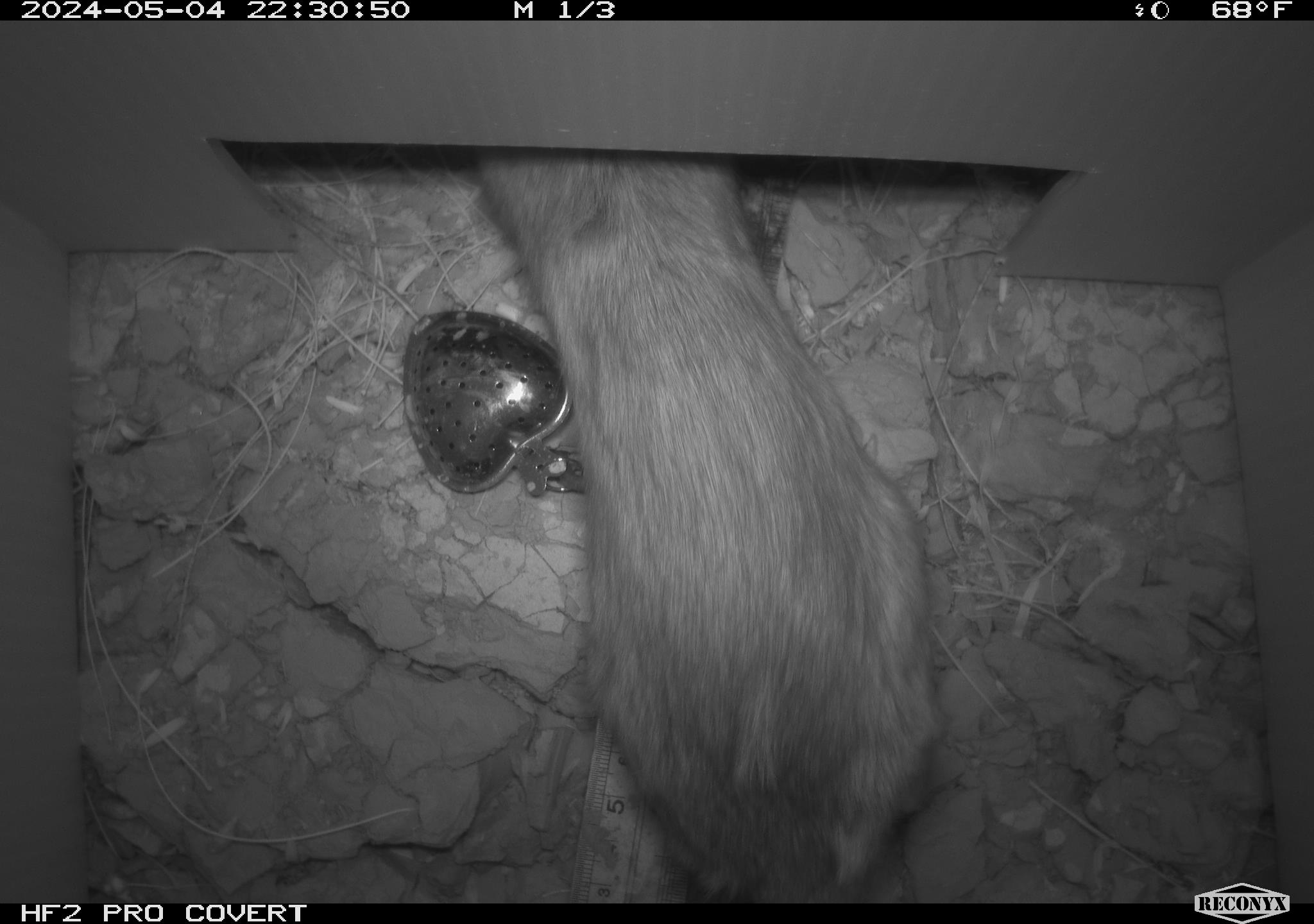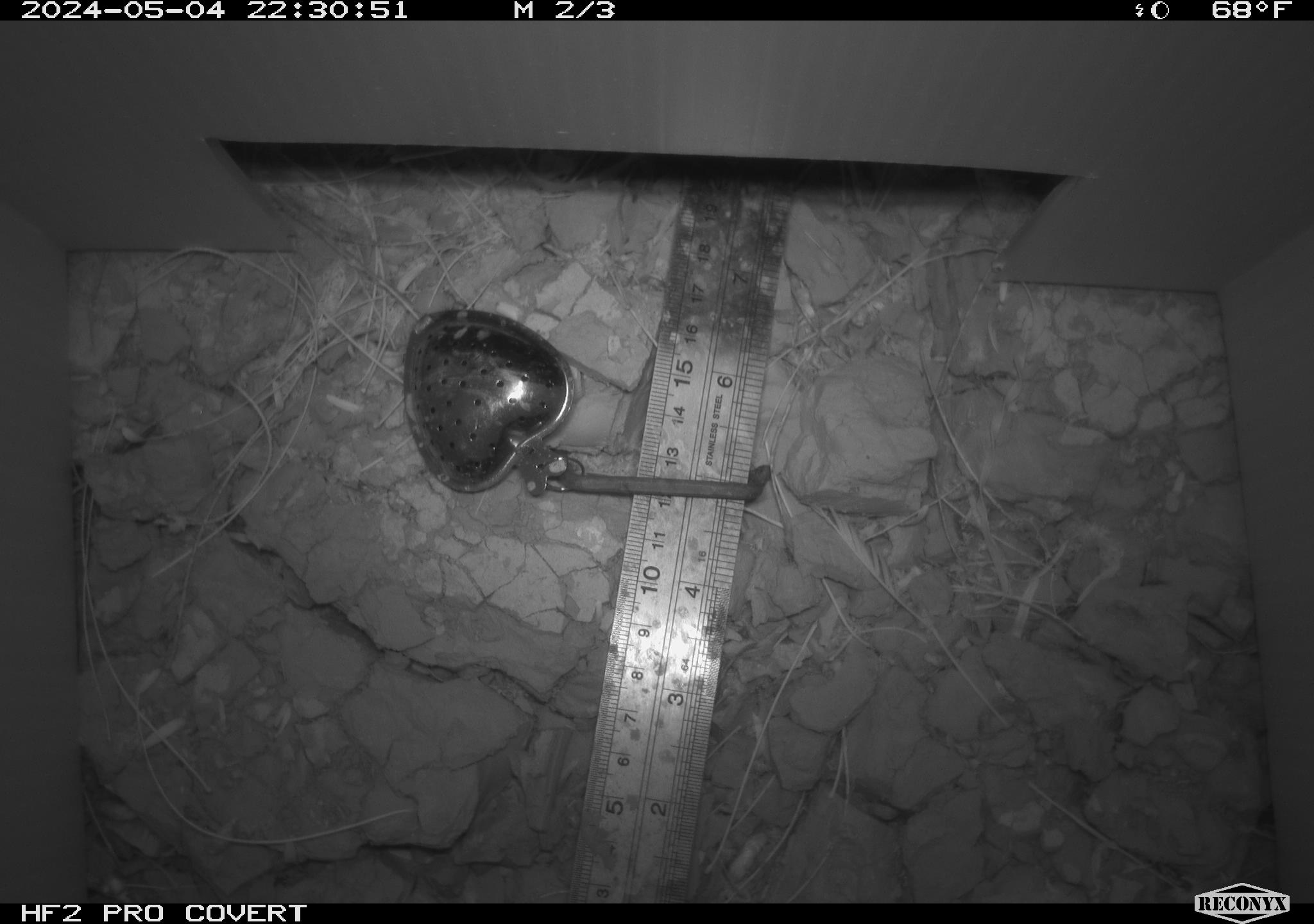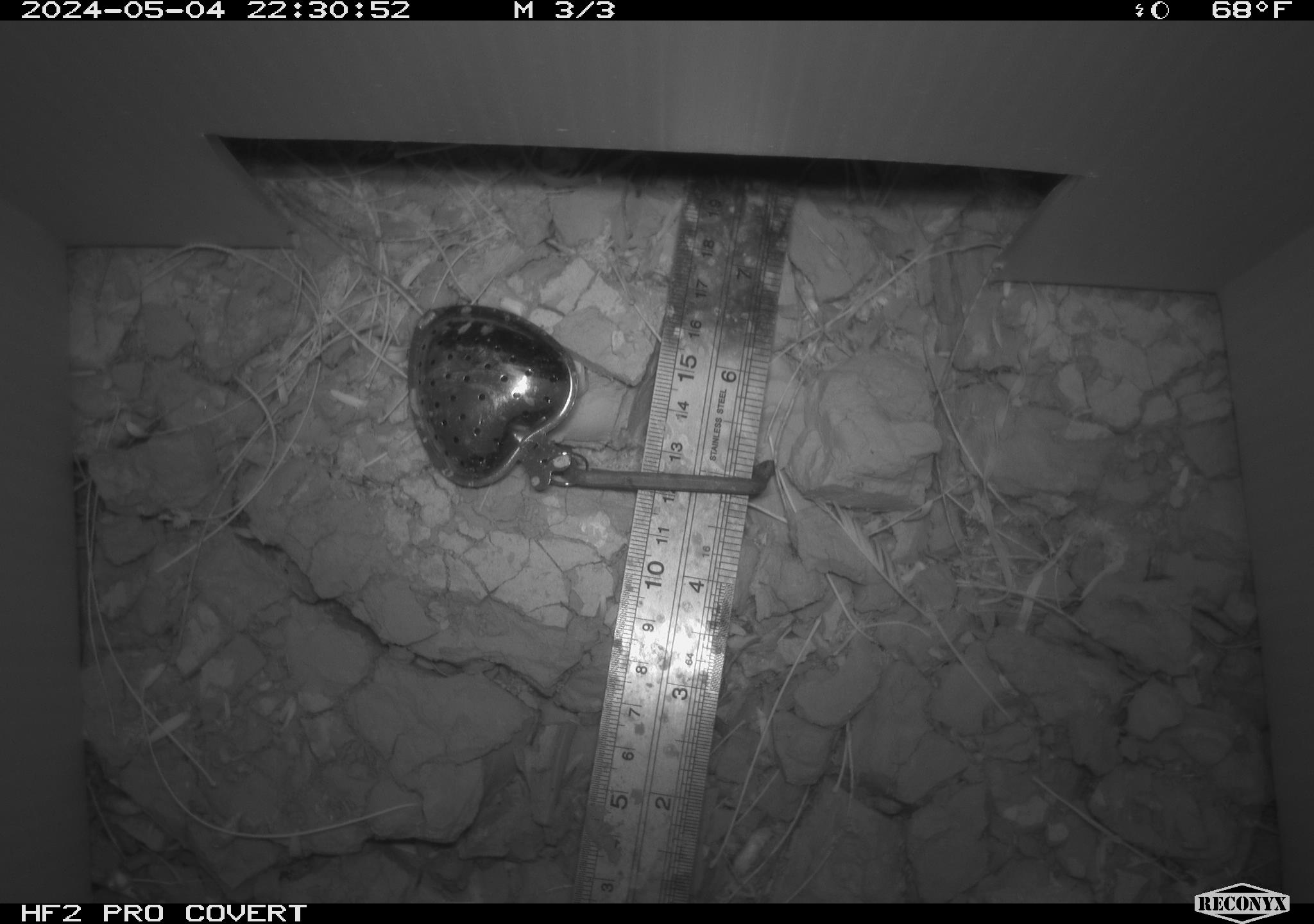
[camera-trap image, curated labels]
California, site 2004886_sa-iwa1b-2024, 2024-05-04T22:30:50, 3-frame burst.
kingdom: Animalia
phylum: Chordata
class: Mammalia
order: Rodentia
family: Cricetidae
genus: Neotoma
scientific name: Neotoma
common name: pack rat or woodrat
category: neotoma species